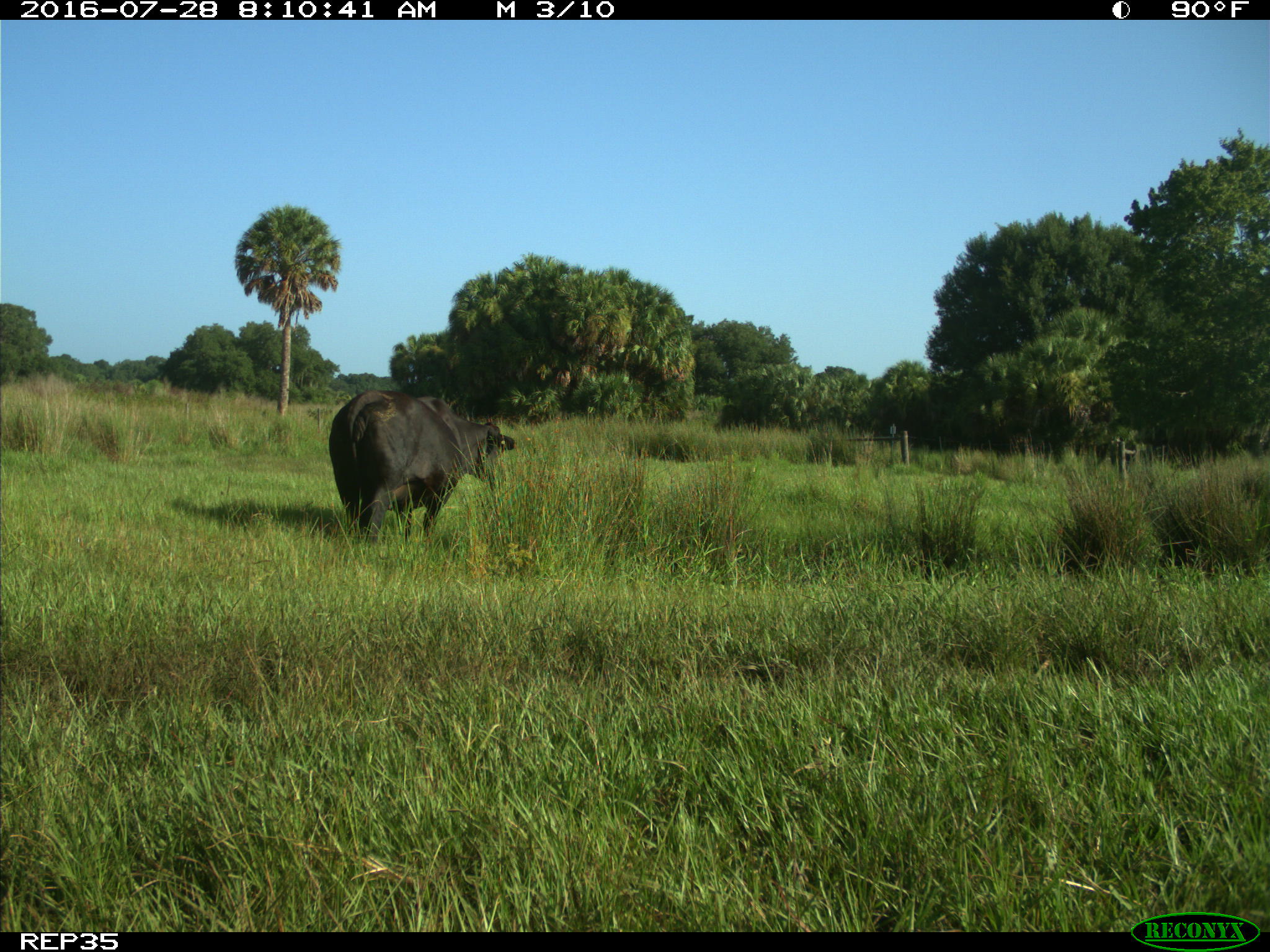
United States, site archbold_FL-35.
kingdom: Animalia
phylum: Chordata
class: Mammalia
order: Artiodactyla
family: Bovidae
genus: Bos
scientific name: Bos taurus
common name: domestic cow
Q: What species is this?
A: Bos taurus (domestic cow).